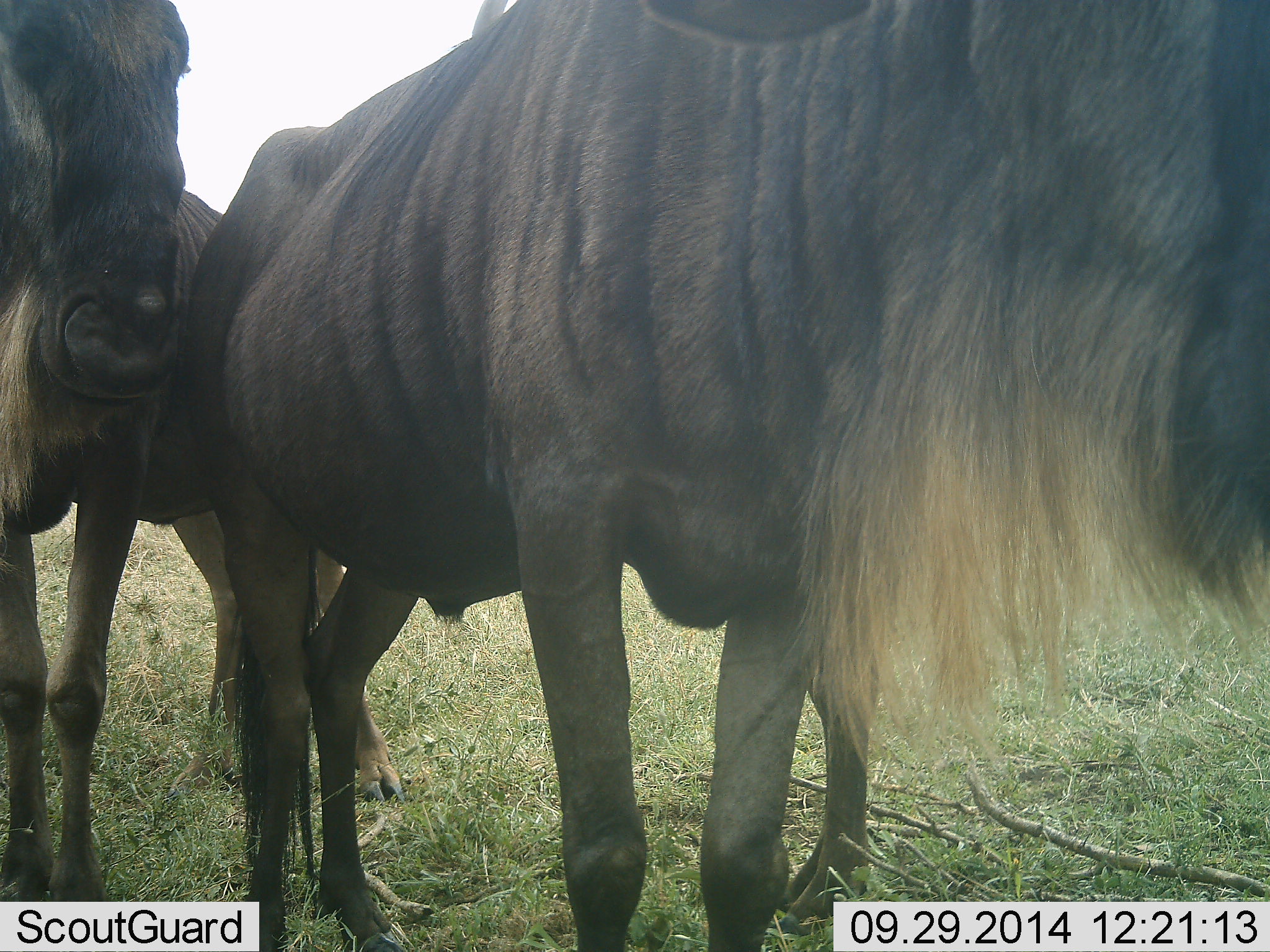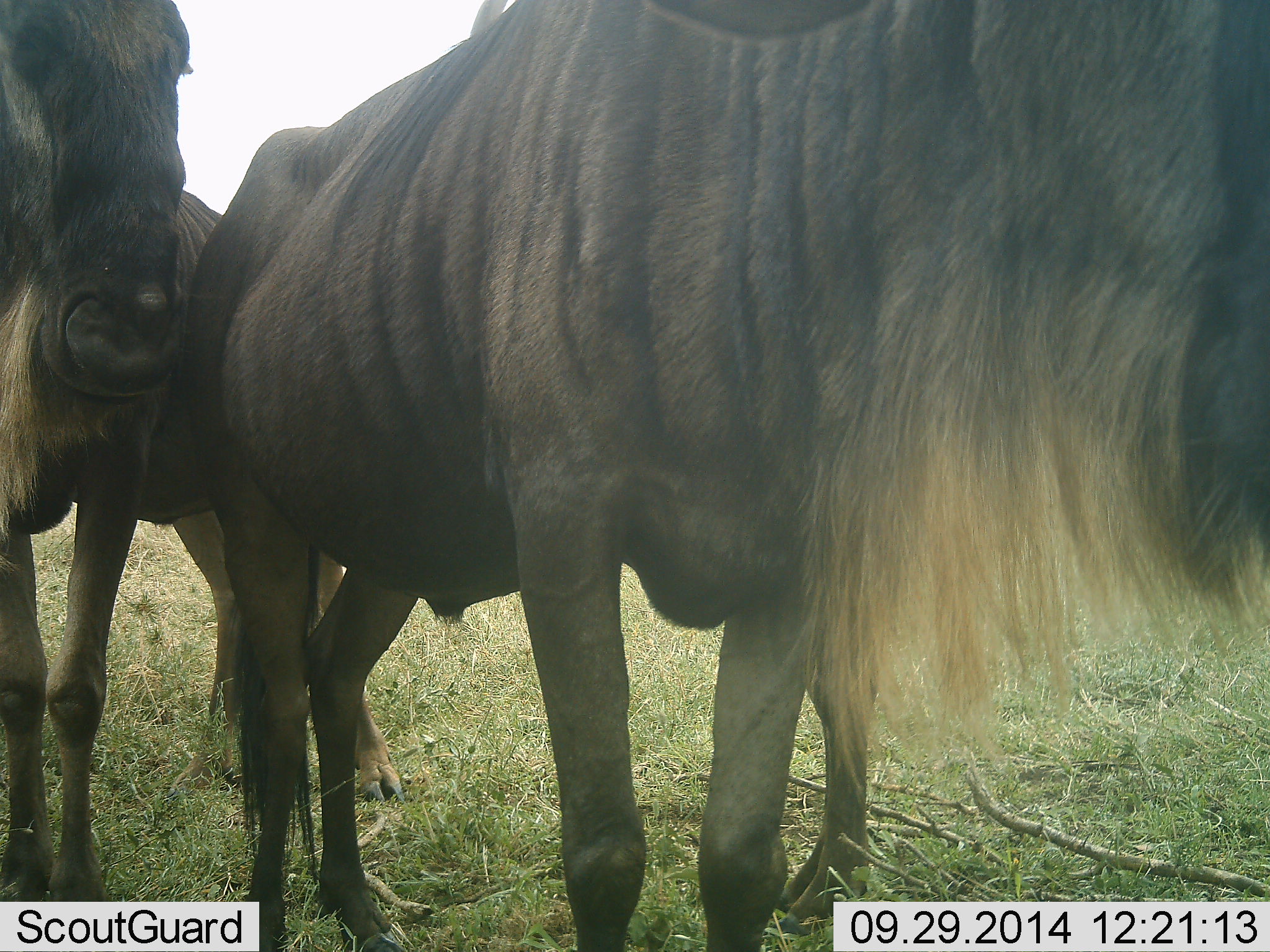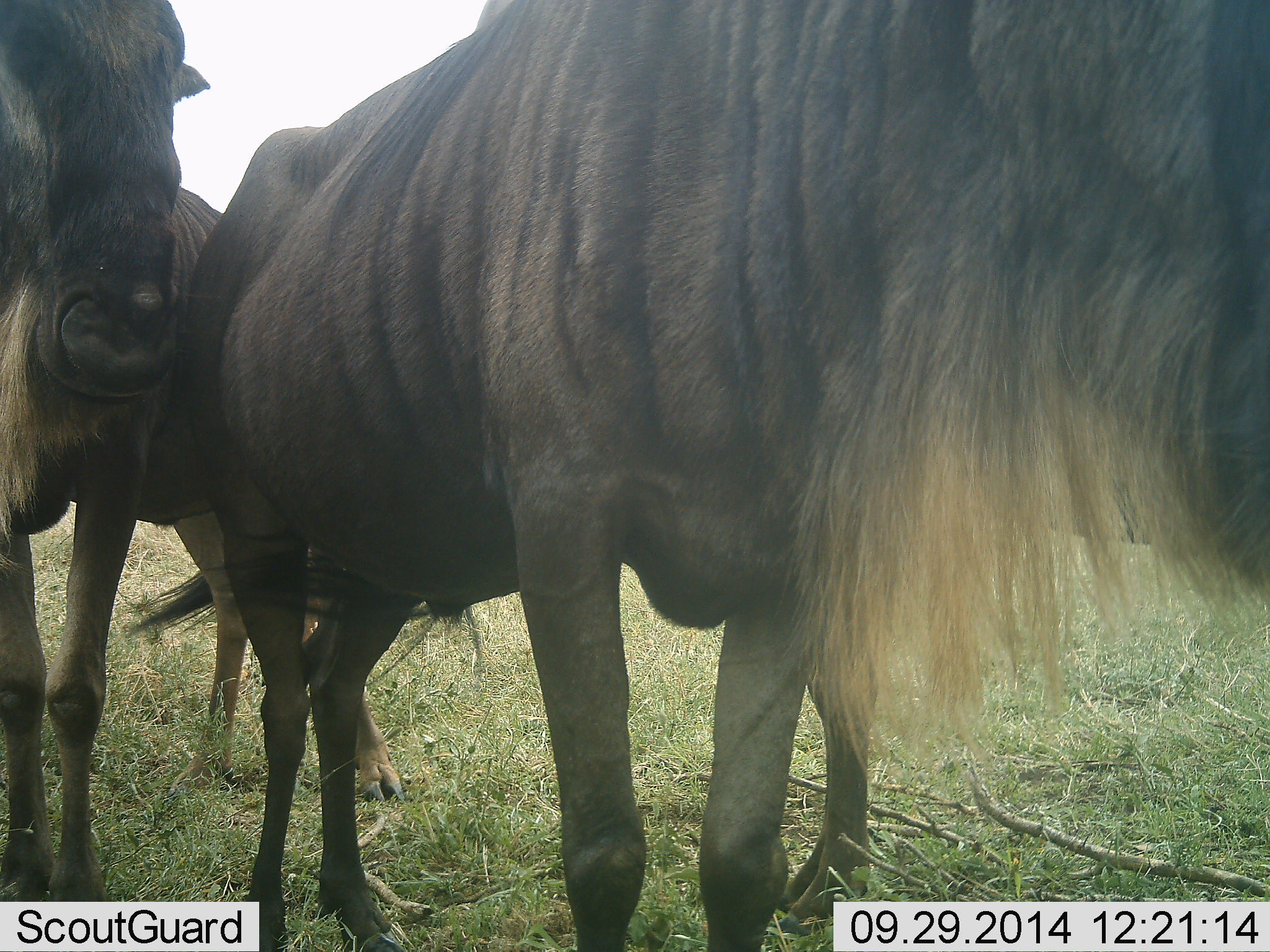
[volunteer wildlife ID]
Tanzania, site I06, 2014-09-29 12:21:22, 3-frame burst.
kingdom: Animalia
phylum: Chordata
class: Mammalia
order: Artiodactyla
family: Bovidae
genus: Connochaetes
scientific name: Connochaetes taurinus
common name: blue wildebeest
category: wildebeest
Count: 2.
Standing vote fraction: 90%.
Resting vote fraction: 0%.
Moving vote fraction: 0%.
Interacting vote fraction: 10%.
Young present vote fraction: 0%.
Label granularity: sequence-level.